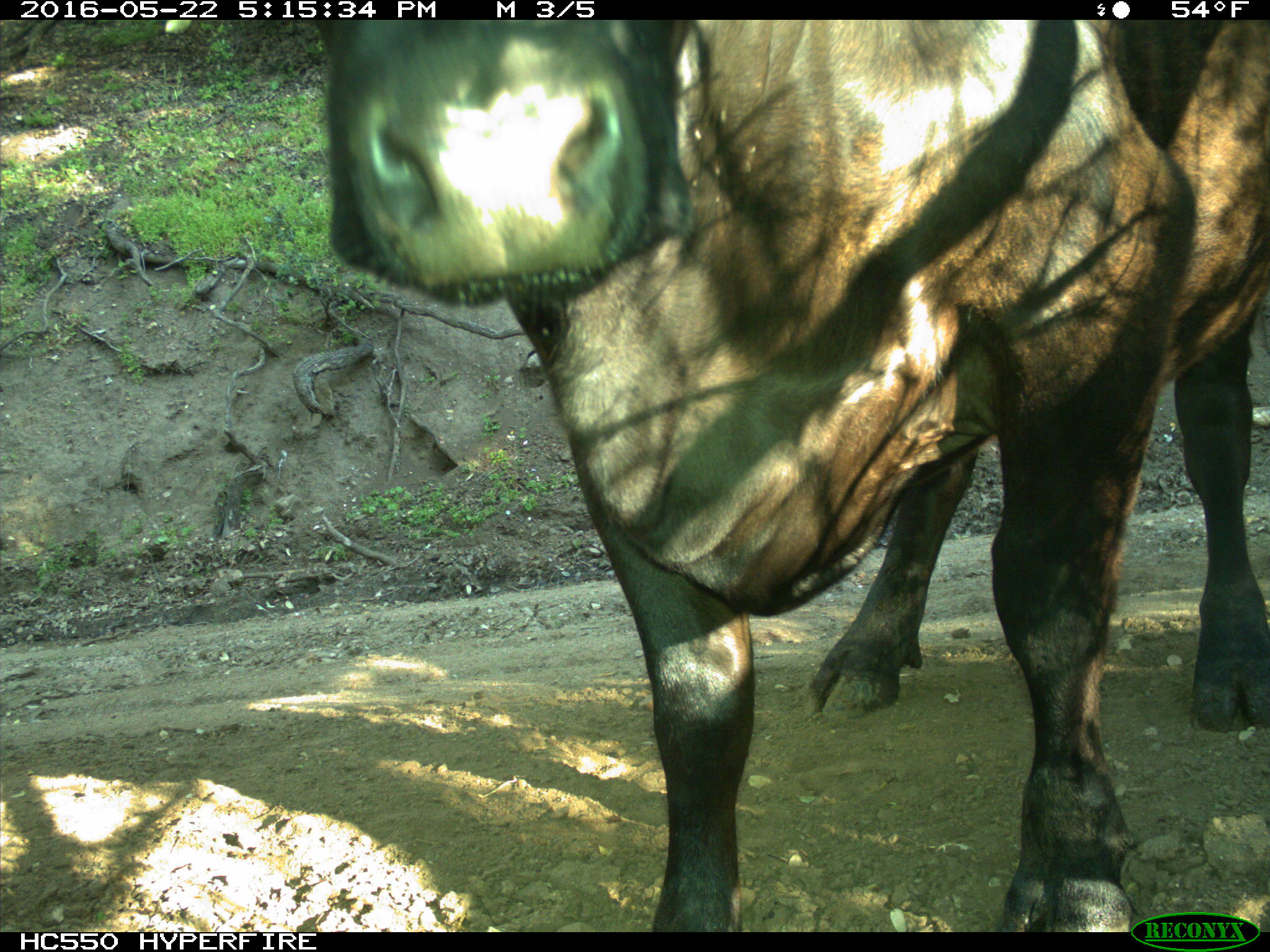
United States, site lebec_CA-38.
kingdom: Animalia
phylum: Chordata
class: Mammalia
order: Artiodactyla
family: Bovidae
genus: Bos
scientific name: Bos taurus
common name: domestic cow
Bos taurus (domestic cow).